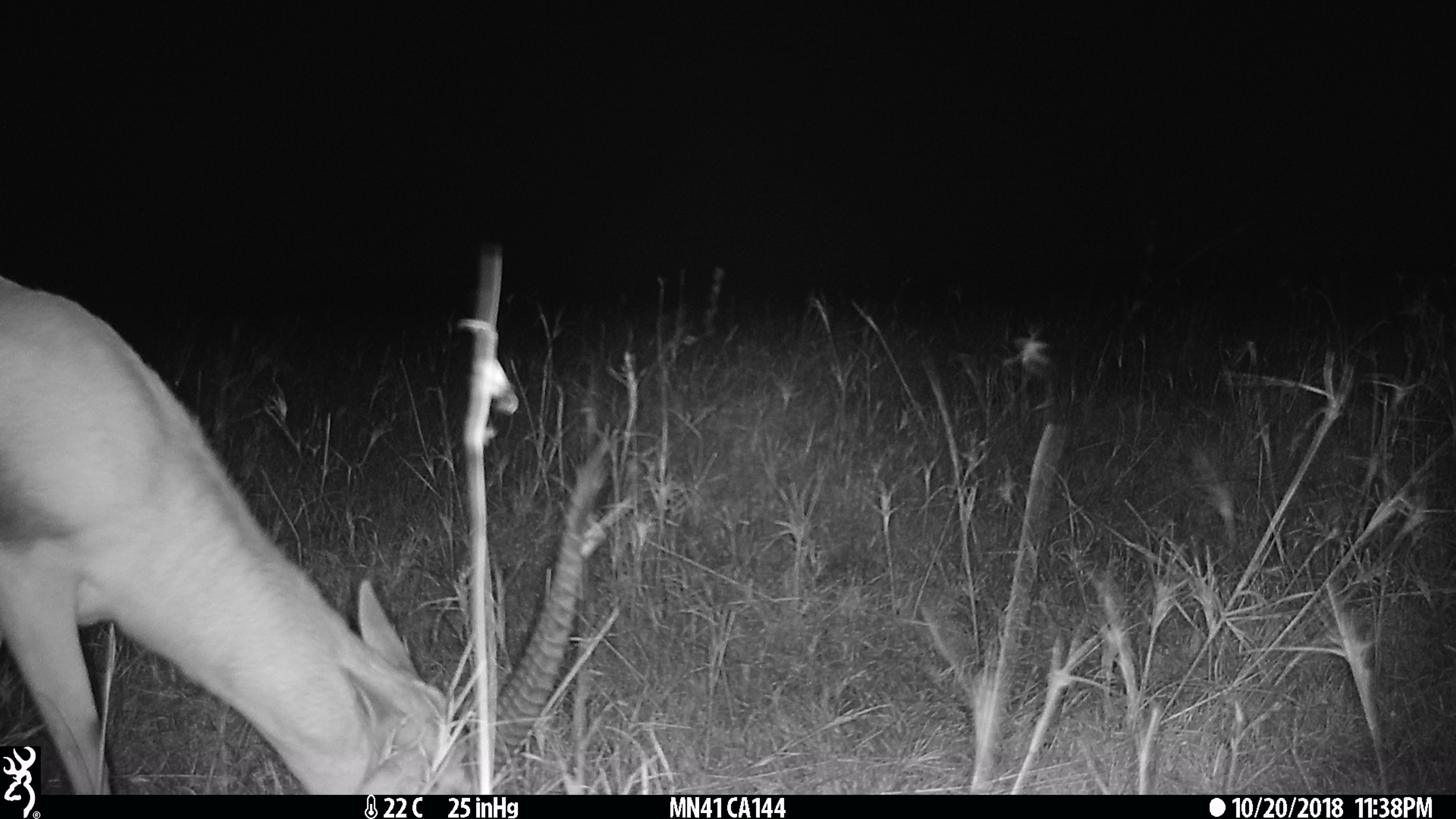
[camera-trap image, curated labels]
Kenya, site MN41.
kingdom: Animalia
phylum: Chordata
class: Mammalia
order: Artiodactyla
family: Bovidae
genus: Eudorcas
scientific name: Eudorcas thomsonii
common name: thomon's gazelle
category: gazelle thomsons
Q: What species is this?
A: Gazelle thomsons (thomon's gazelle) (Eudorcas thomsonii).